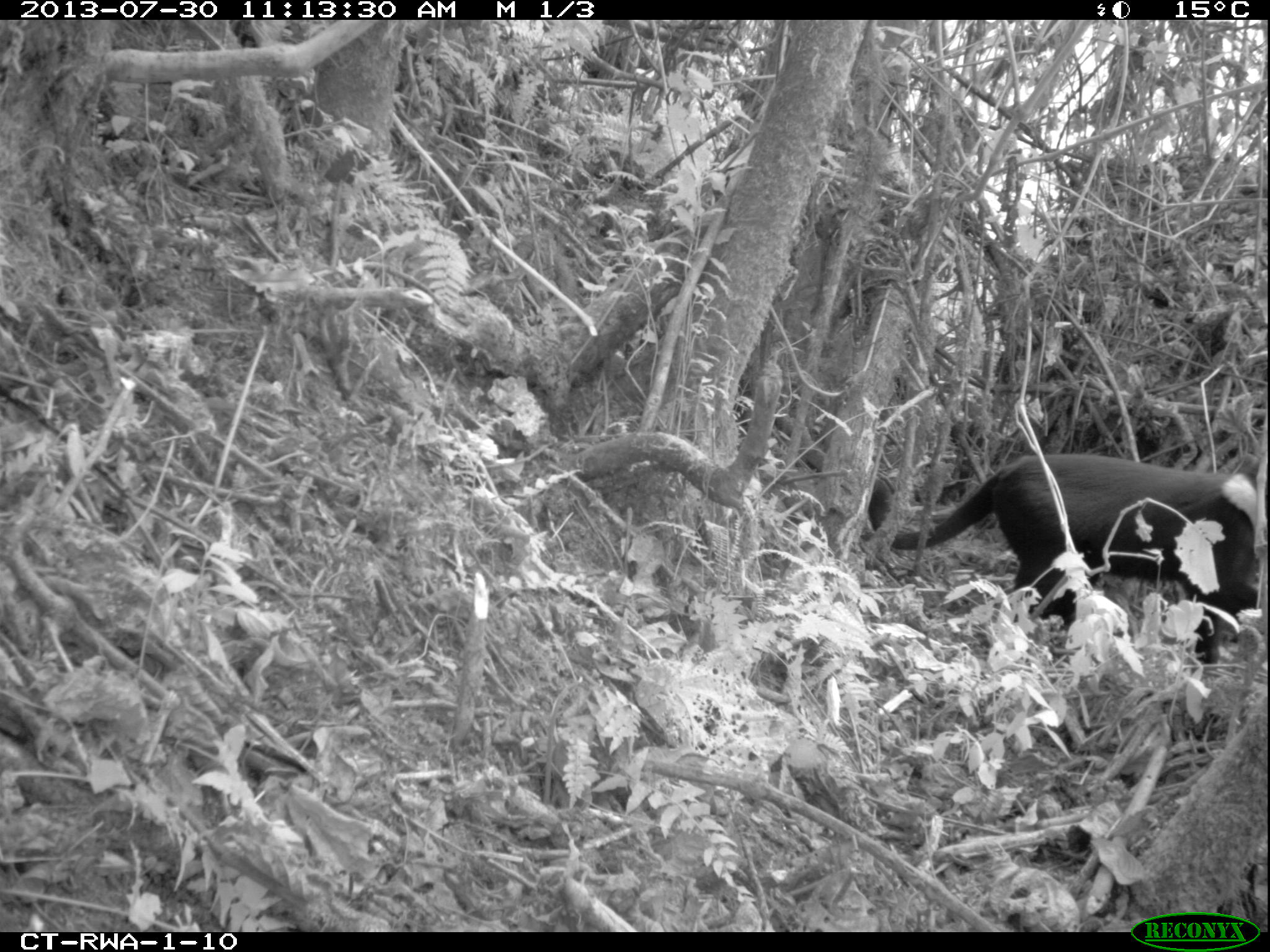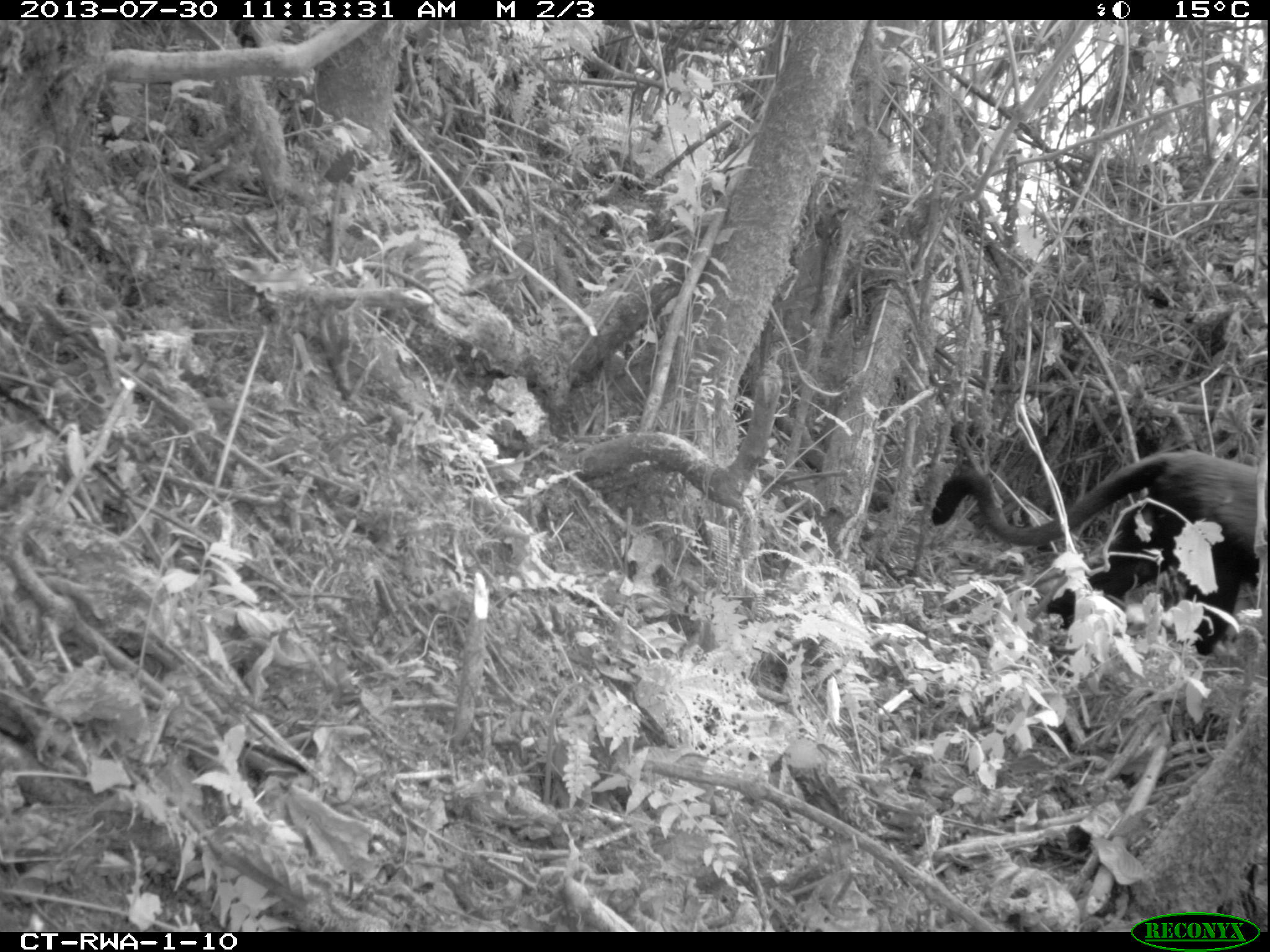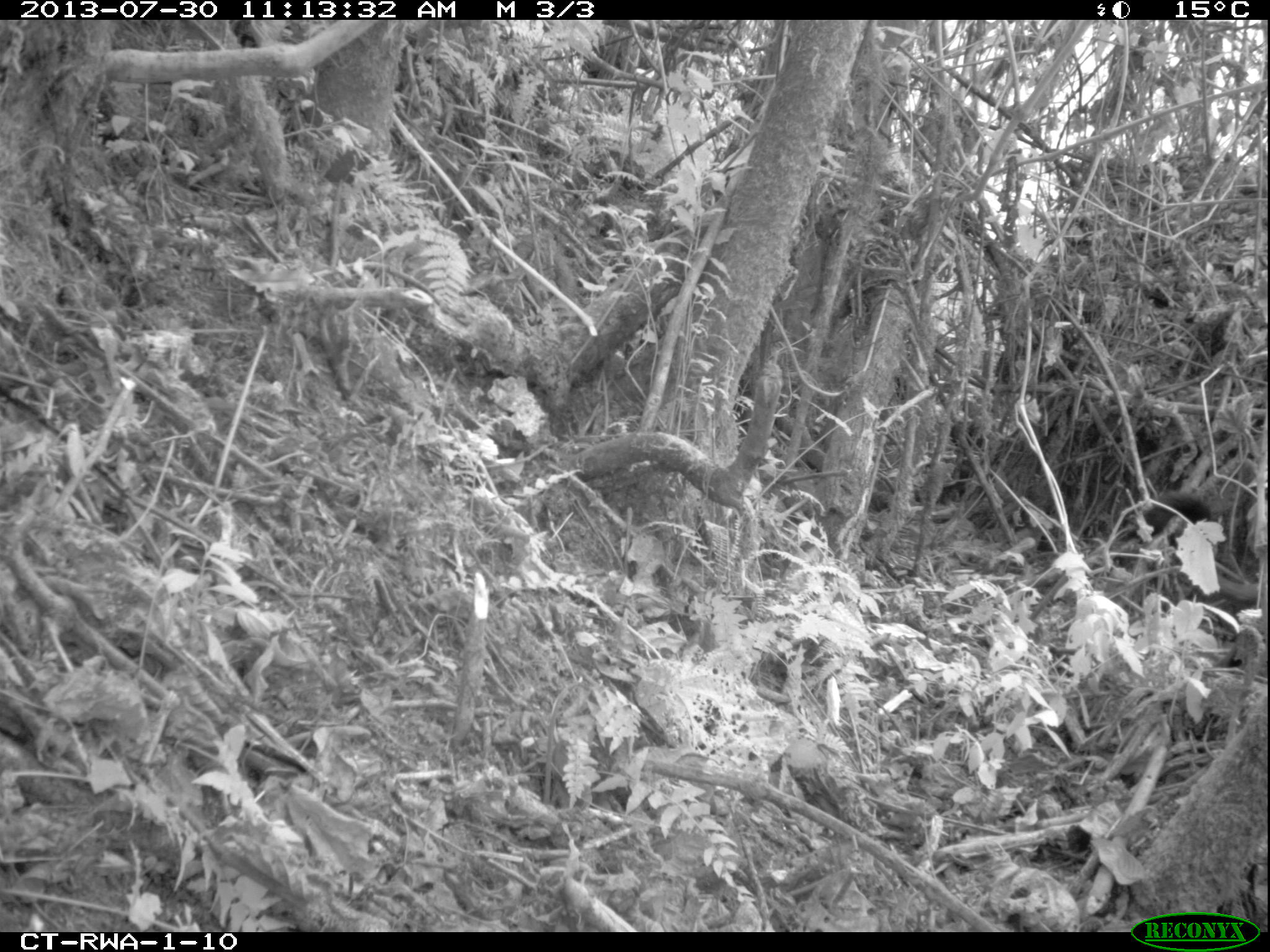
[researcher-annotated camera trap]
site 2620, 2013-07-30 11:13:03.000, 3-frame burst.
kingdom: Animalia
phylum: Chordata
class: Mammalia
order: Primates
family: Cercopithecidae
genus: Allochrocebus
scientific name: Allochrocebus lhoesti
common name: l'hoest's monkey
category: cercopithecus lhoesti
Cercopithecus lhoesti (l'hoest's monkey) (Allochrocebus lhoesti), count 1.